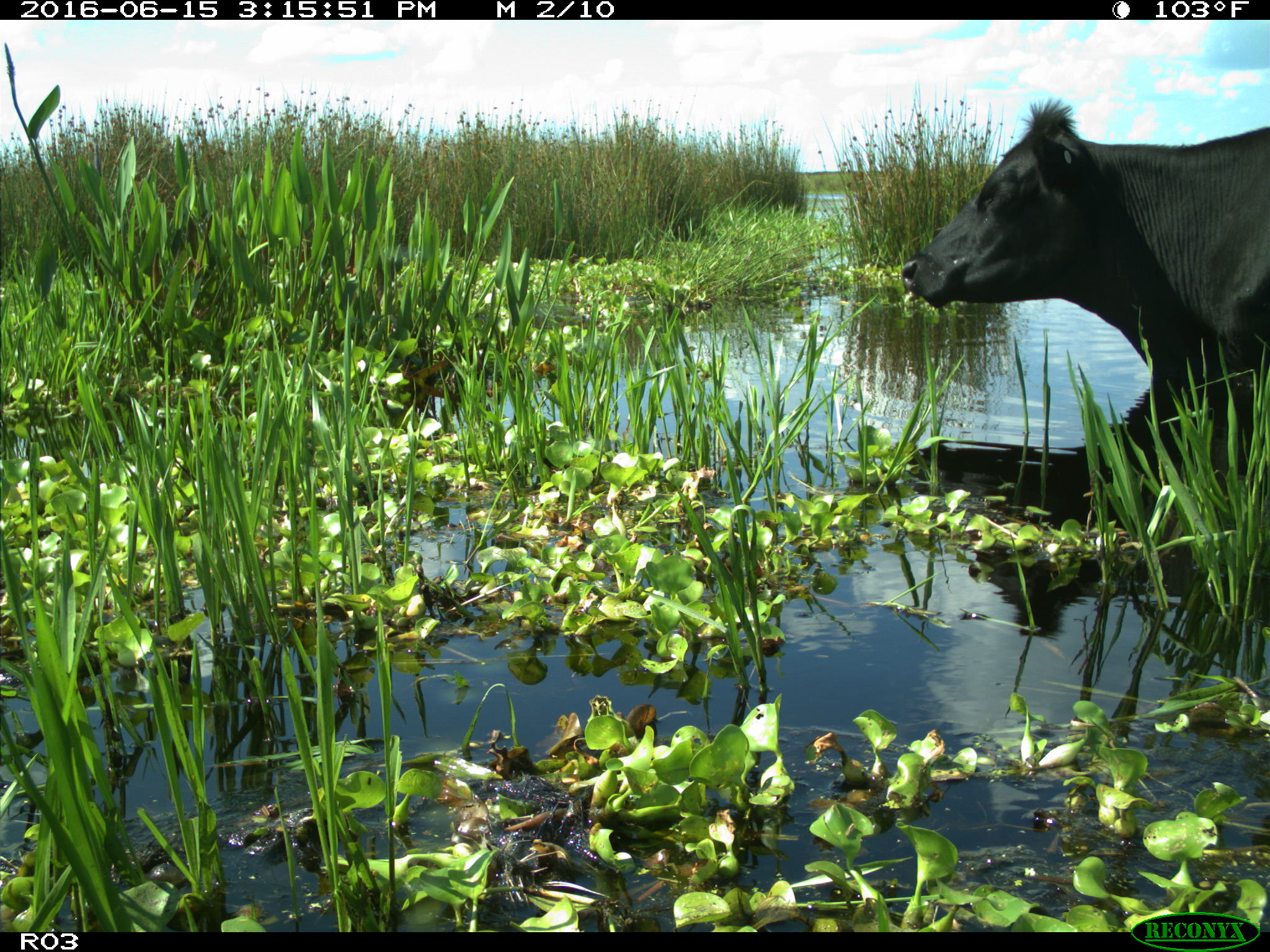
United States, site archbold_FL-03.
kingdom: Animalia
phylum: Chordata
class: Mammalia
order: Artiodactyla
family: Bovidae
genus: Bos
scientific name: Bos taurus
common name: domestic cow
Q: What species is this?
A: Bos taurus (domestic cow).